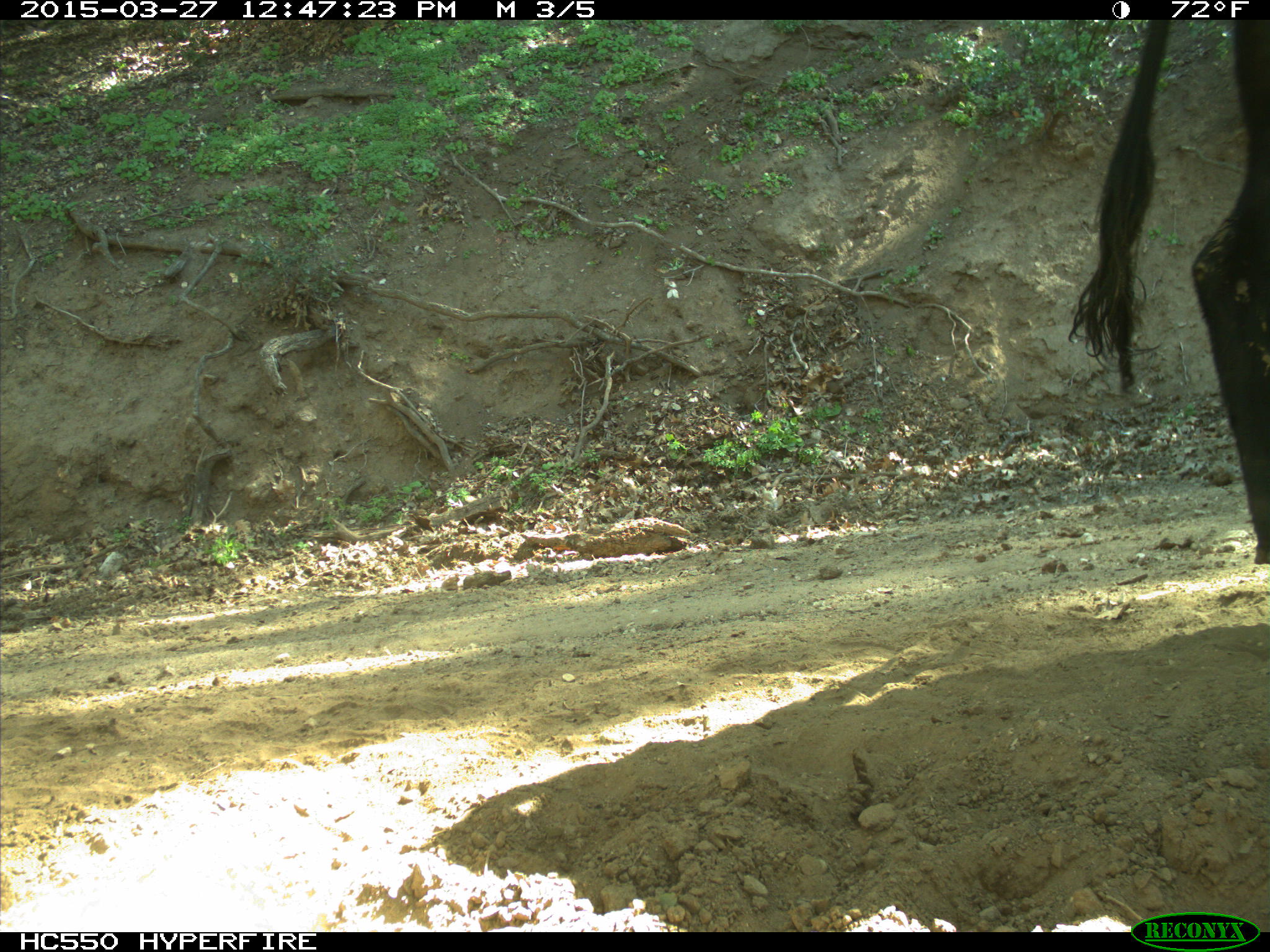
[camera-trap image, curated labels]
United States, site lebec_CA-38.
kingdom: Animalia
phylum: Chordata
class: Mammalia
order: Artiodactyla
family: Bovidae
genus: Bos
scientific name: Bos taurus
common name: domestic cow